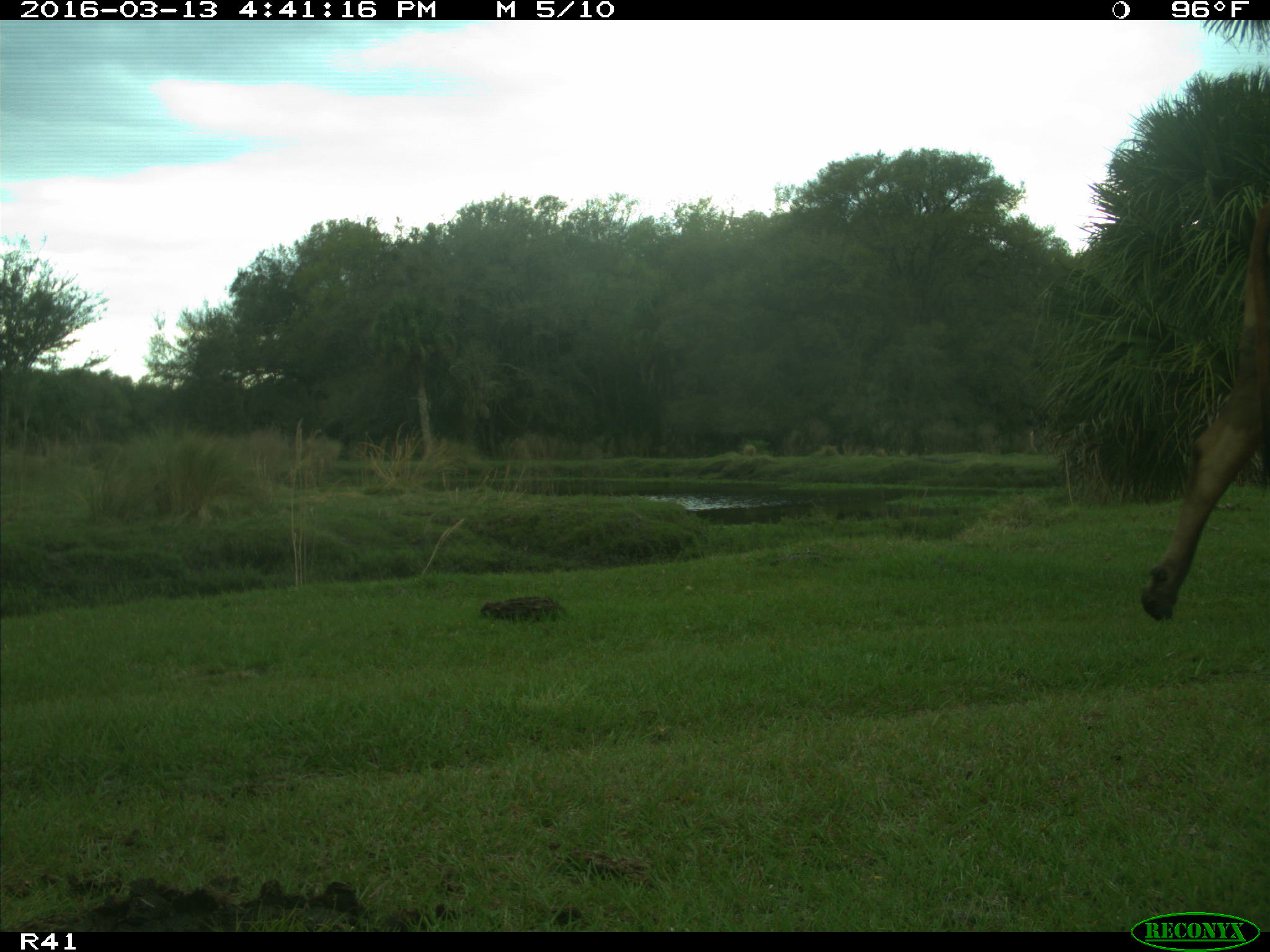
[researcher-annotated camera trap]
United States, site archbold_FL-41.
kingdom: Animalia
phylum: Chordata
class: Mammalia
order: Artiodactyla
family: Bovidae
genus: Bos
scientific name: Bos taurus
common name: domestic cow